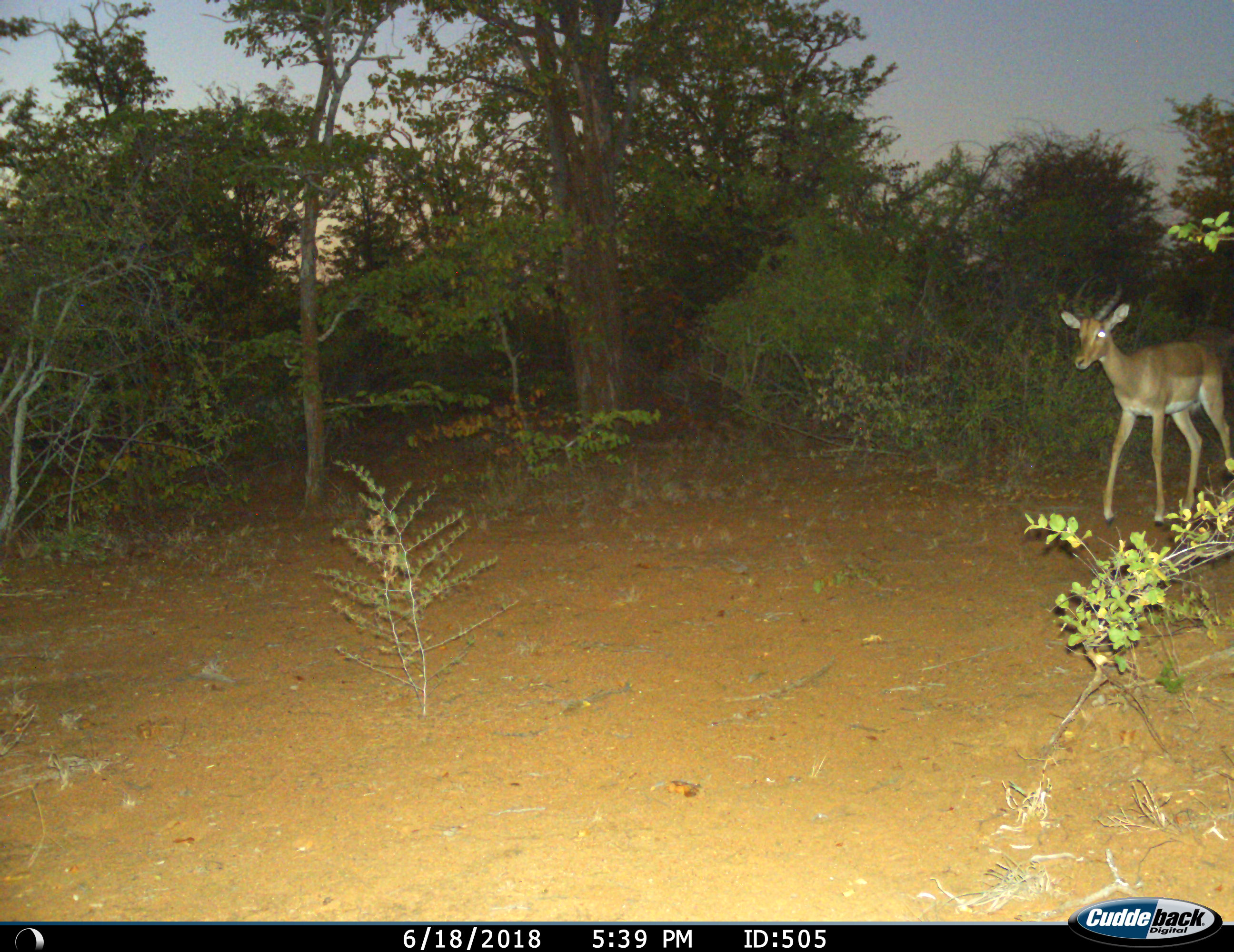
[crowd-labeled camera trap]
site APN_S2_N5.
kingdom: Animalia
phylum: Chordata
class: Mammalia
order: Artiodactyla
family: Bovidae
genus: Aepyceros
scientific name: Aepyceros melampus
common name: impala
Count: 1.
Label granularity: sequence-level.